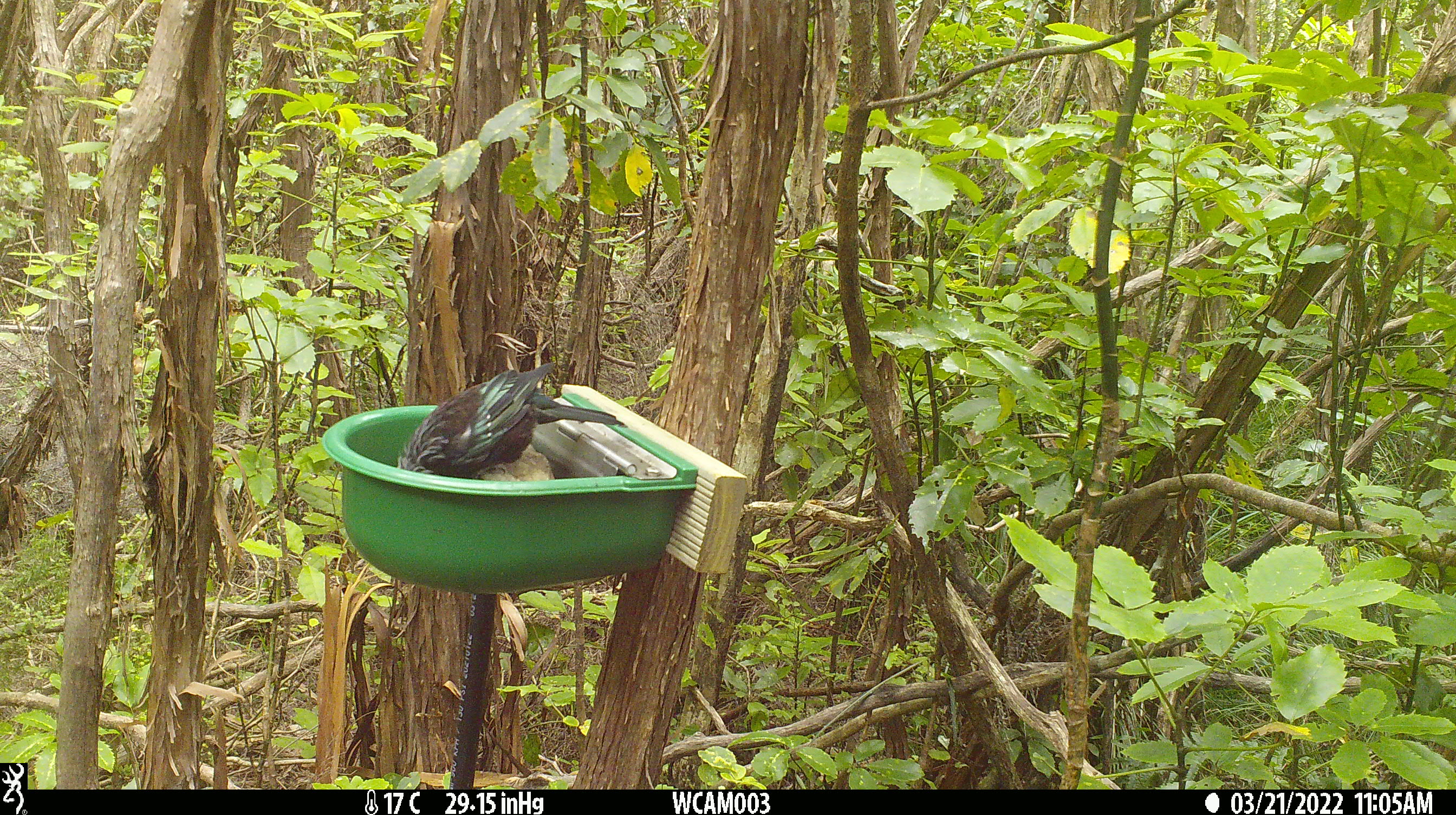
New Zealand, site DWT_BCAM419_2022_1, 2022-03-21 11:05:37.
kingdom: Animalia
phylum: Chordata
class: Aves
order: Passeriformes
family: Meliphagidae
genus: Prosthemadera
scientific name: Prosthemadera novaeseelandiae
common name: tui